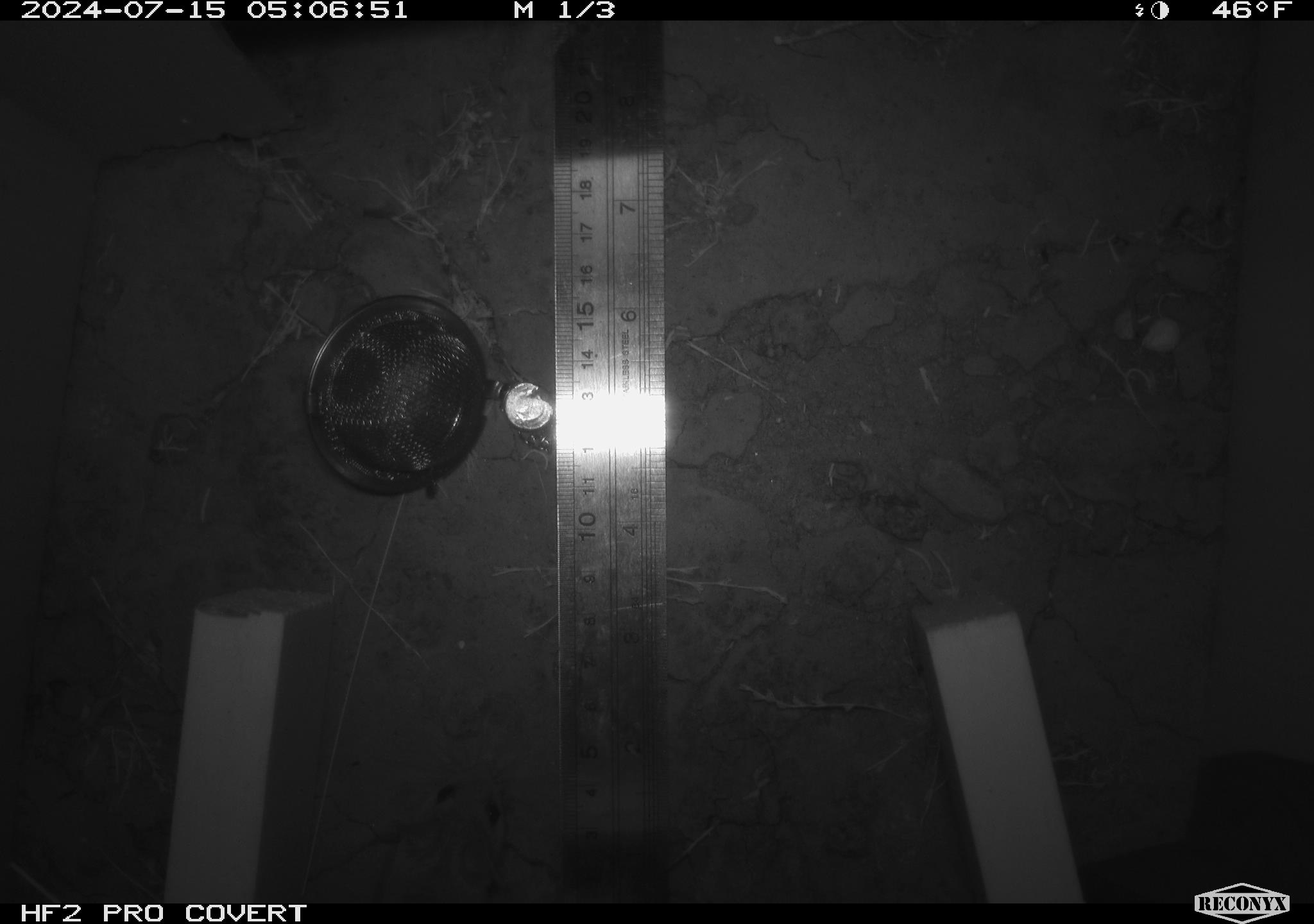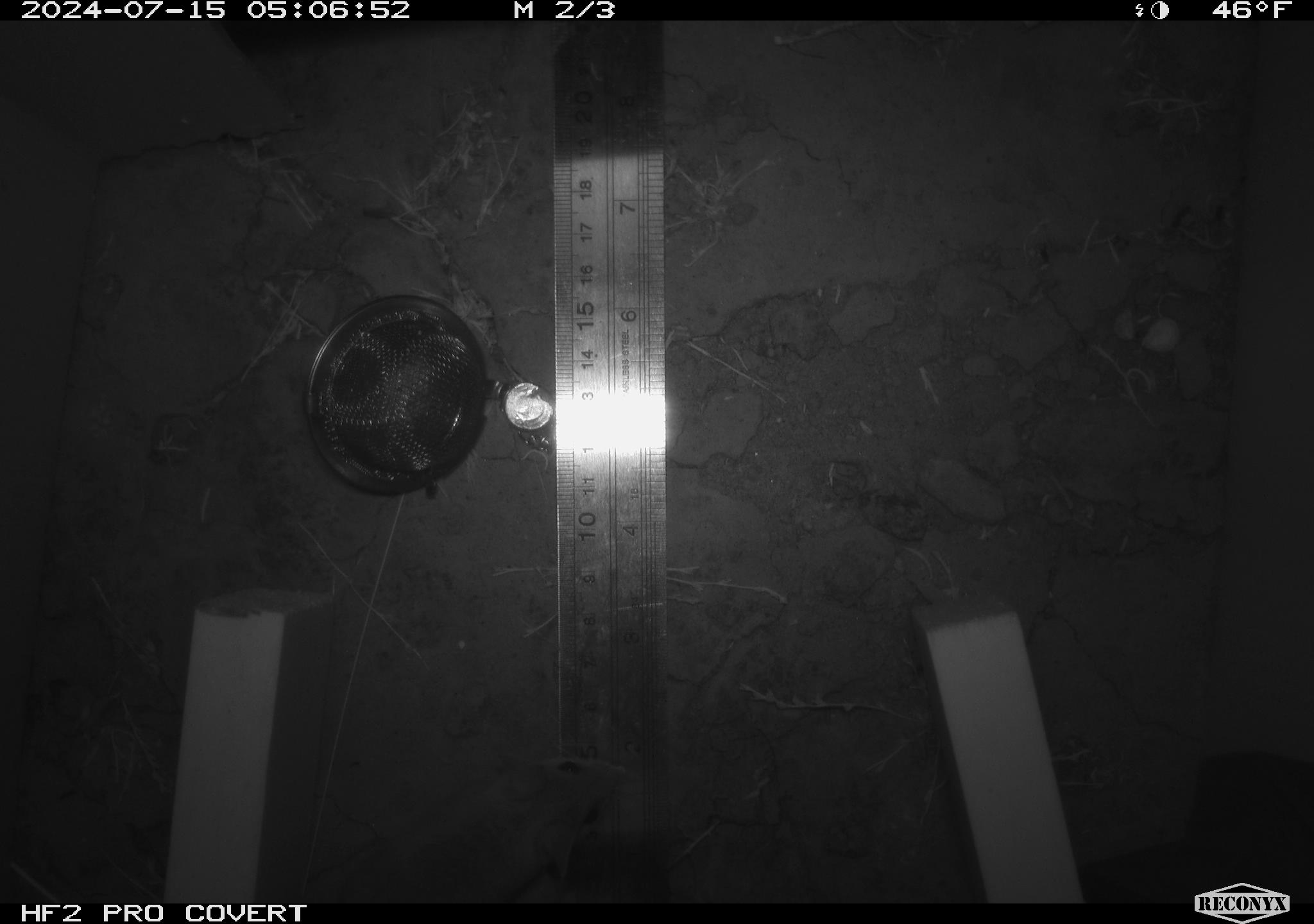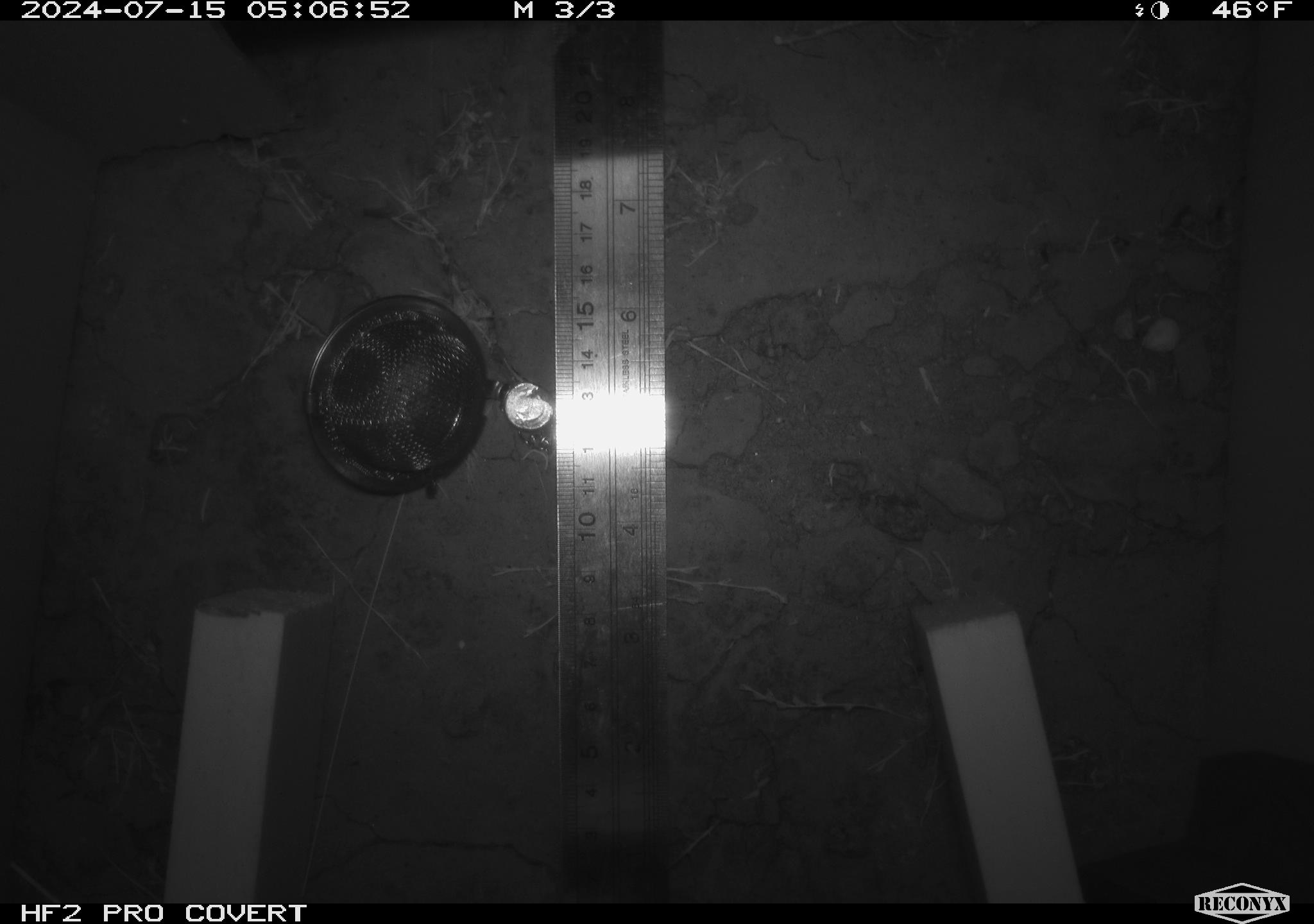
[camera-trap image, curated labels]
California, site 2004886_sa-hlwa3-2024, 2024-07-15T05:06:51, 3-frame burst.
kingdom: Animalia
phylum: Chordata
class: Mammalia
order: Rodentia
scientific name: Rodentia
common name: mouse species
Mouse species (Rodentia).